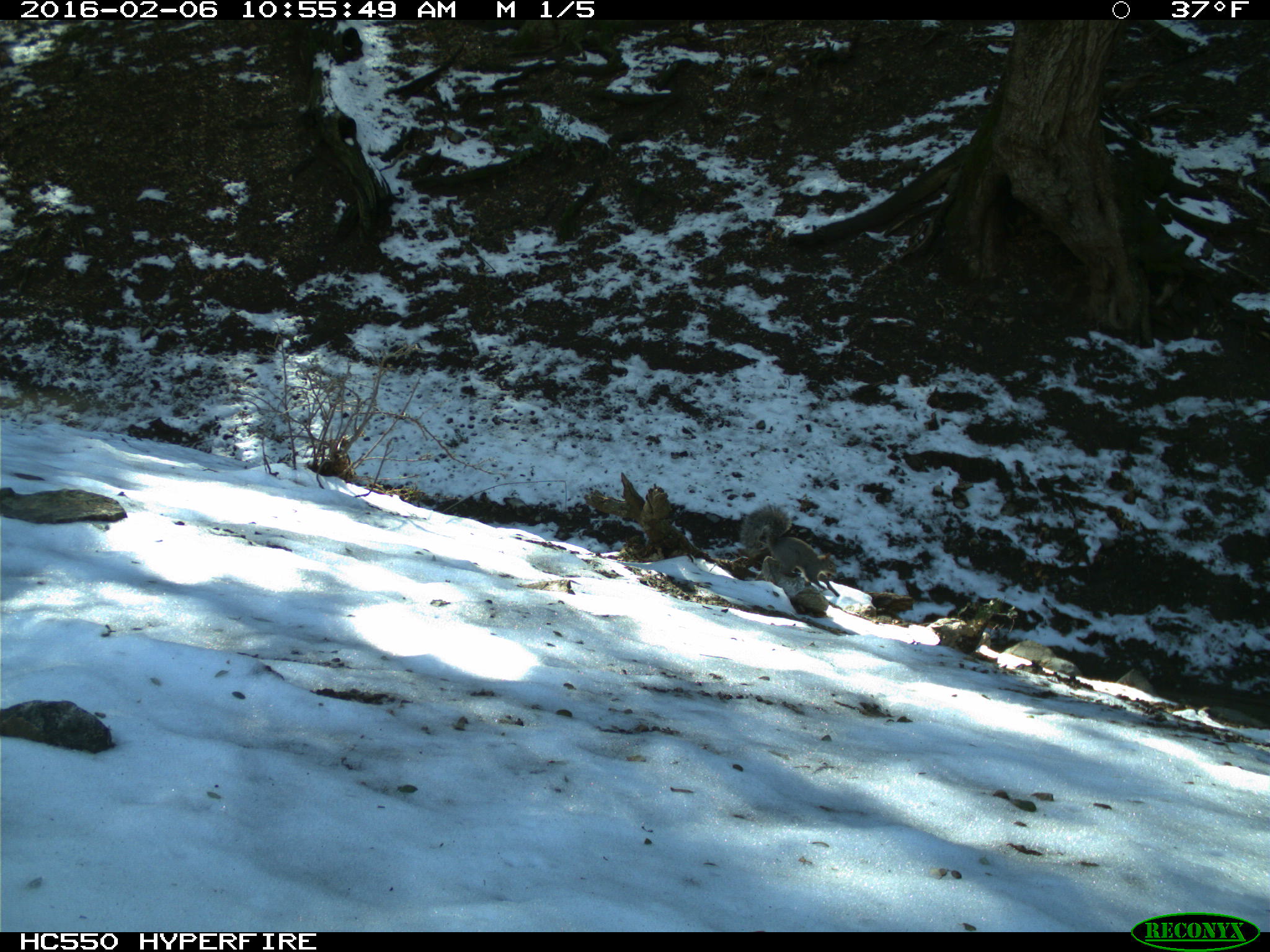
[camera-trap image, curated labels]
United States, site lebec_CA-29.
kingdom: Animalia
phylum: Chordata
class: Mammalia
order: Rodentia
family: Sciuridae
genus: Sciurus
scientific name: Sciurus carolinensis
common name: eastern gray squirrel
Sciurus carolinensis (eastern gray squirrel).